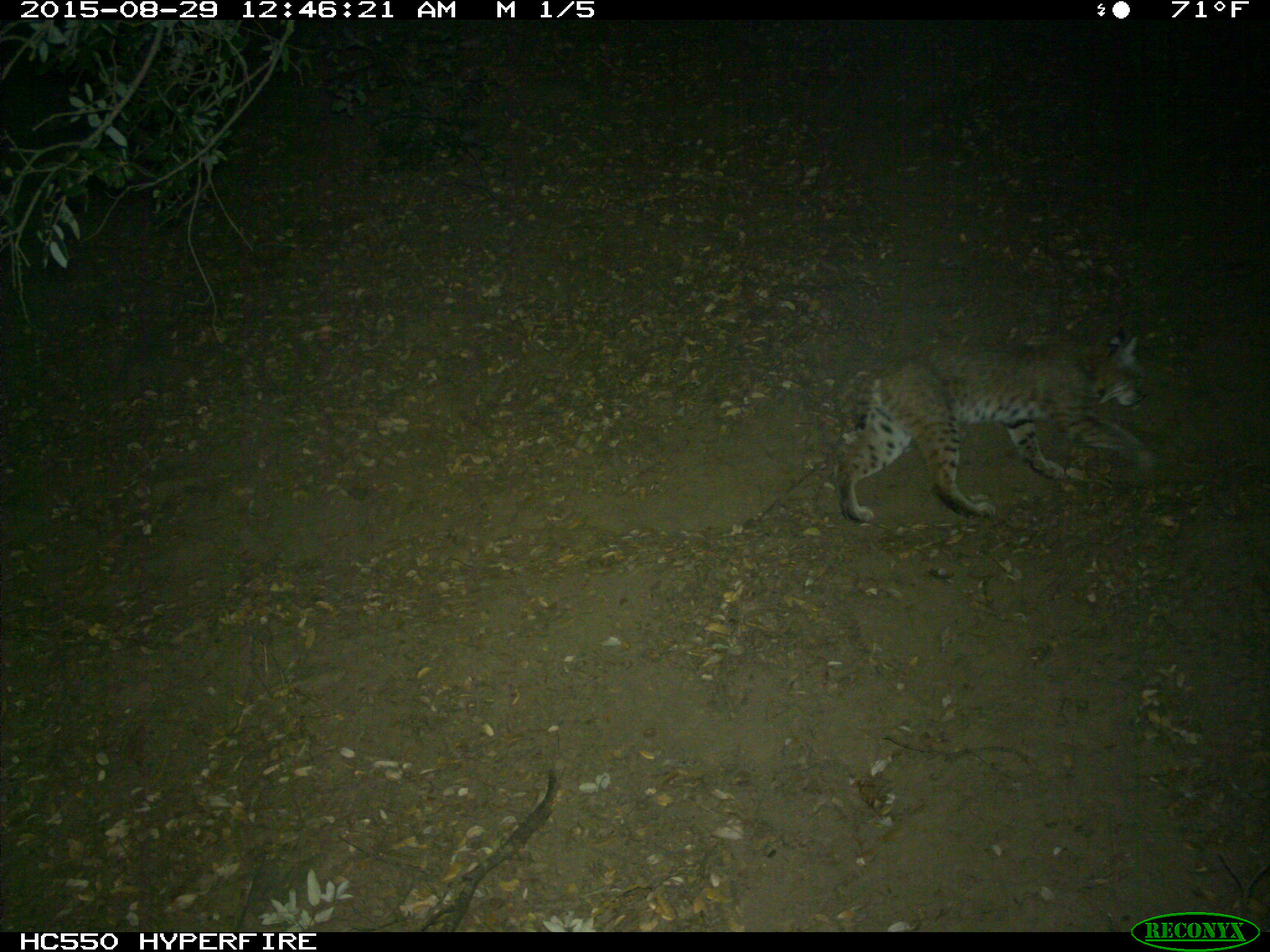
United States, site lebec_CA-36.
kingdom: Animalia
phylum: Chordata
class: Mammalia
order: Carnivora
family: Felidae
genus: Lynx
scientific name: Lynx rufus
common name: bobcat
Lynx rufus (bobcat).